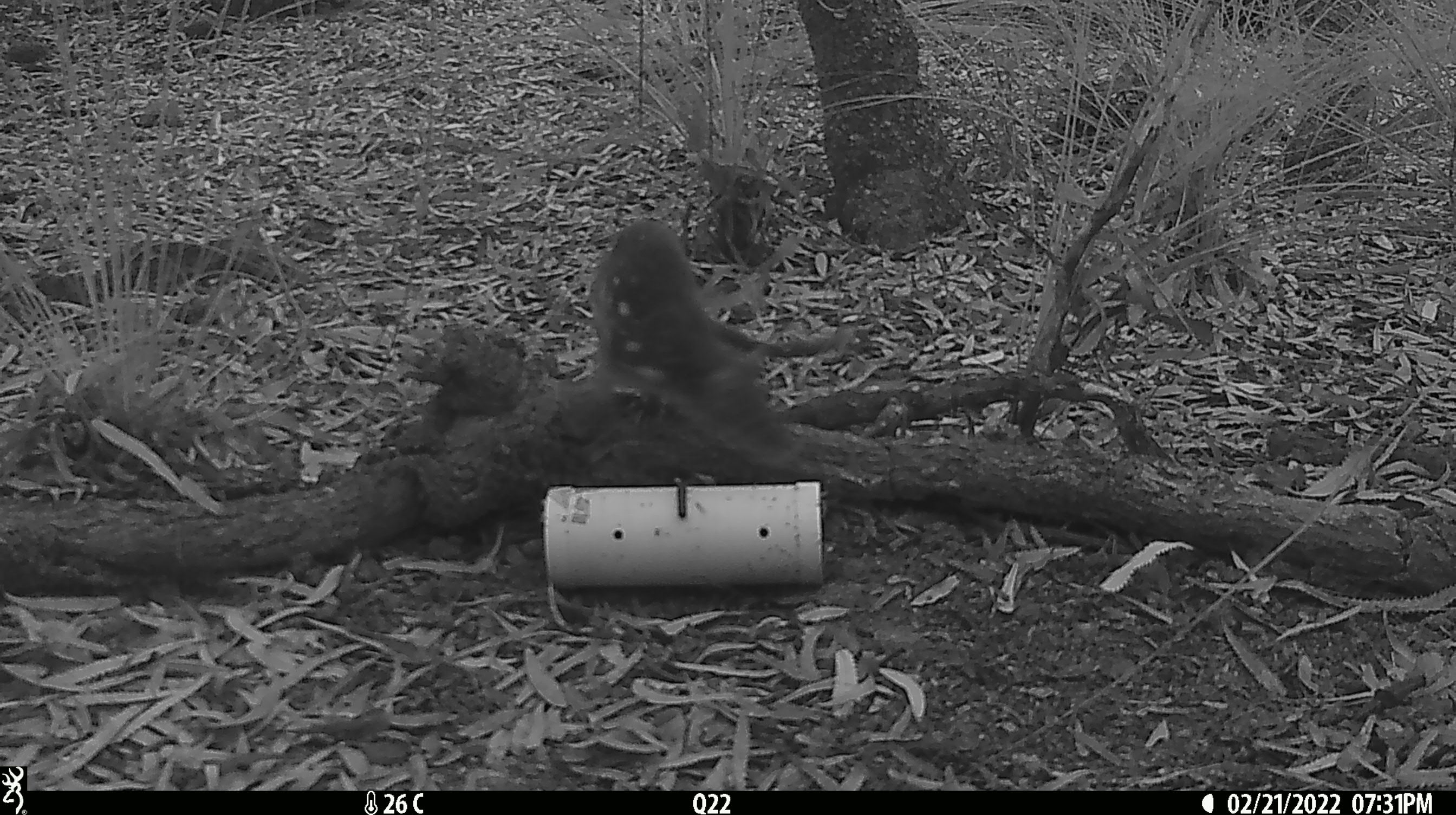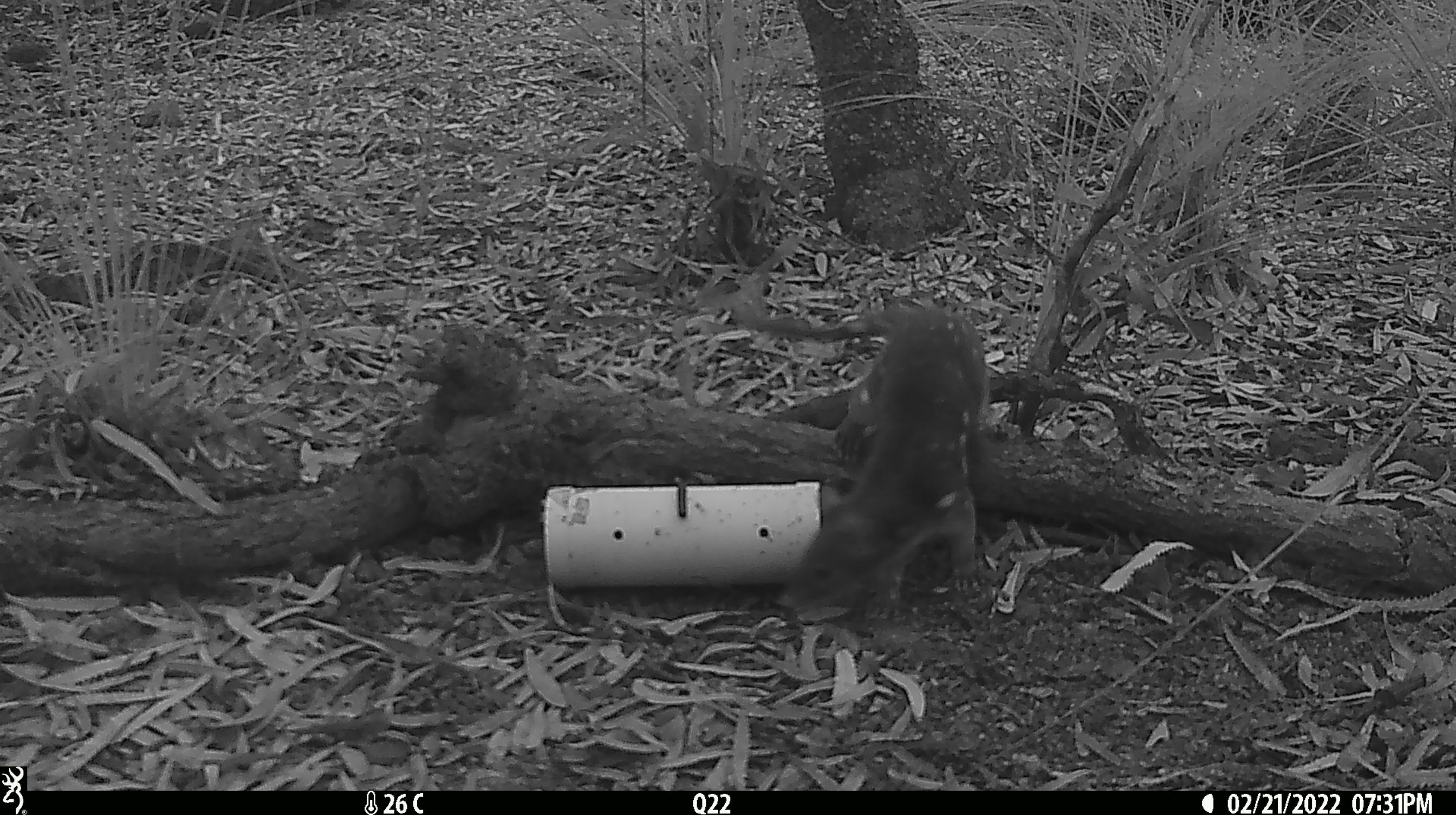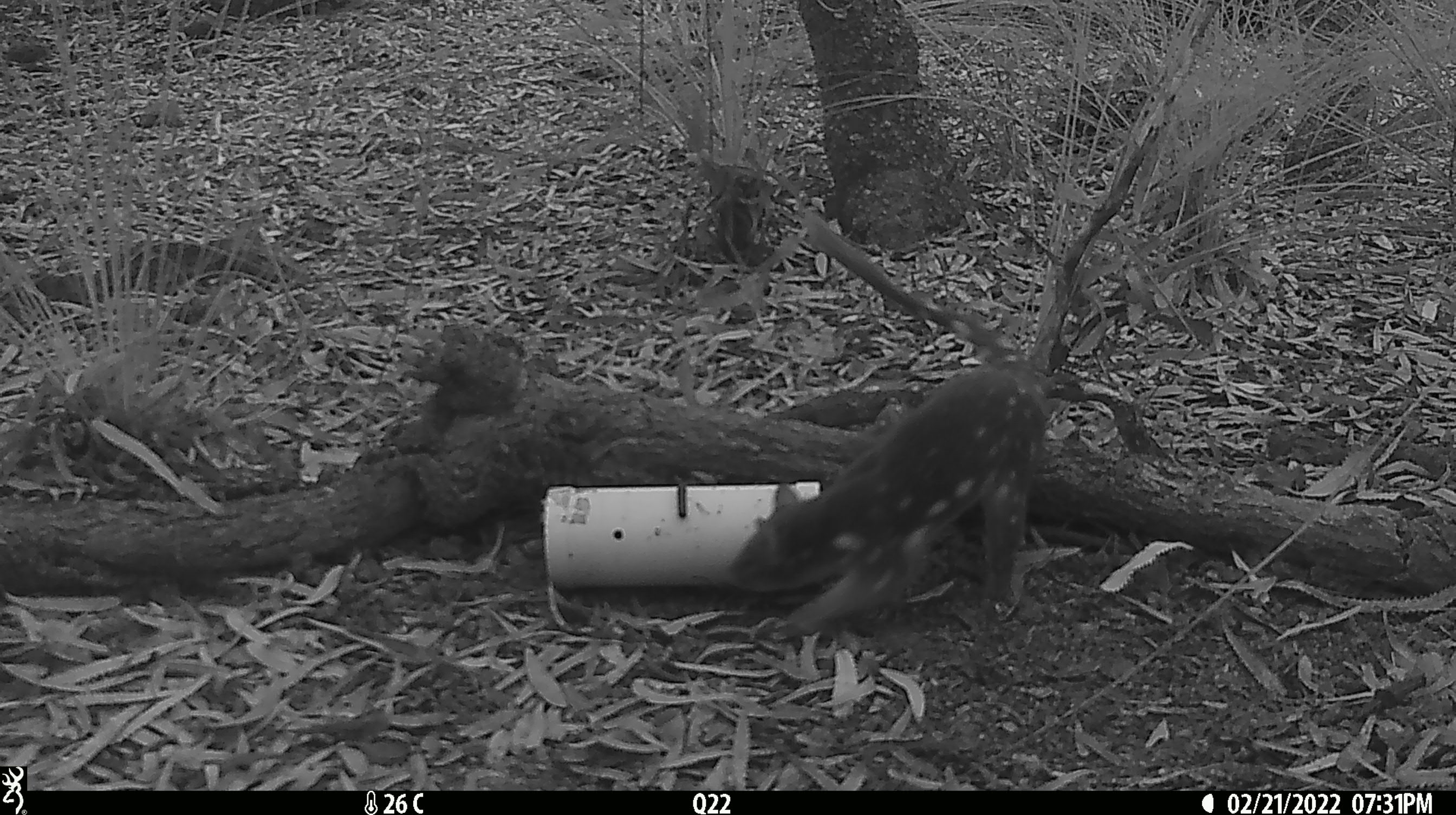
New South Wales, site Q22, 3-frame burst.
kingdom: Animalia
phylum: Chordata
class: Mammalia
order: Dasyuromorphia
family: Dasyuridae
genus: Dasyurus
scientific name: Dasyurus maculatus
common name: spotted-tailed quoll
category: quoll